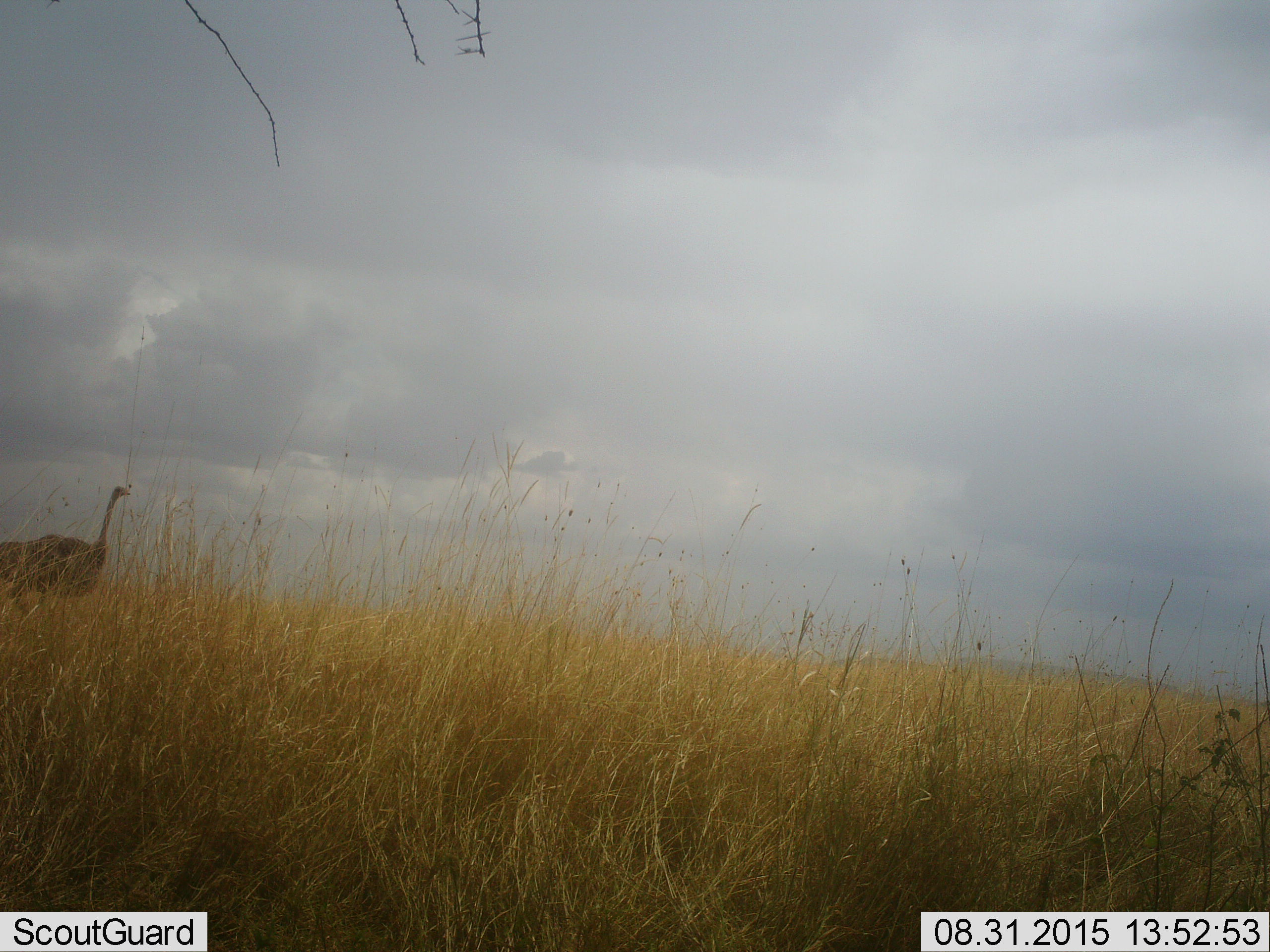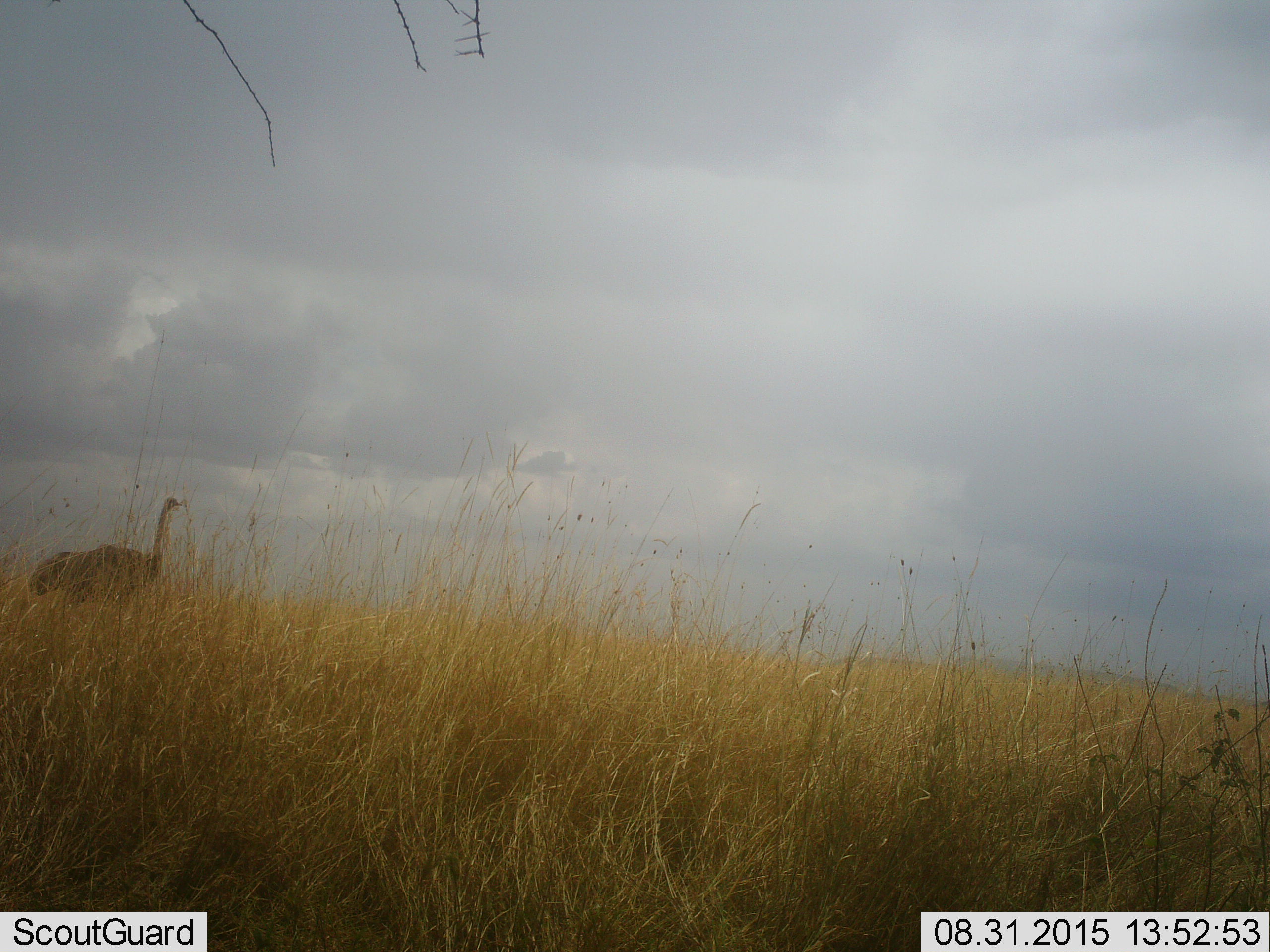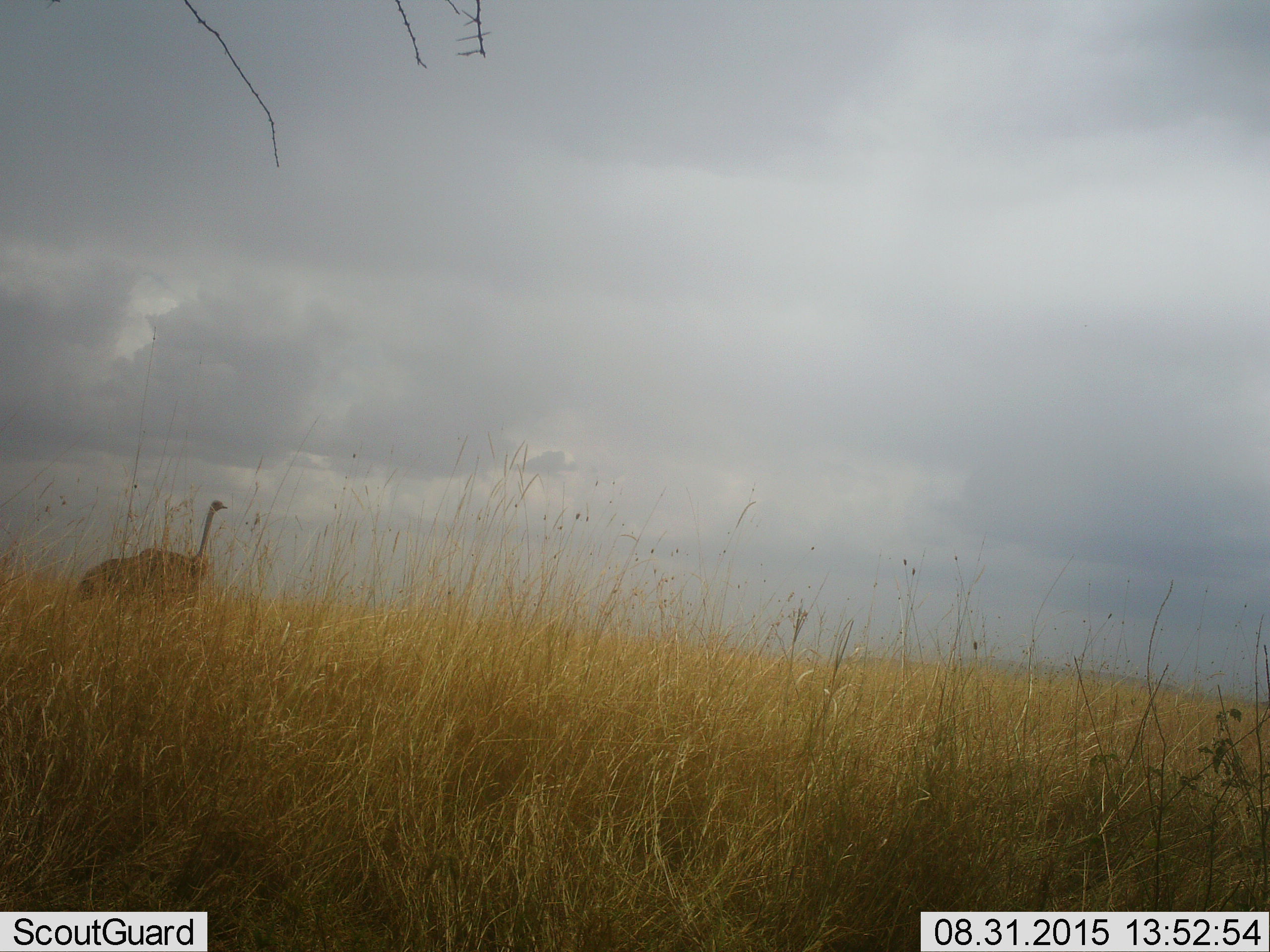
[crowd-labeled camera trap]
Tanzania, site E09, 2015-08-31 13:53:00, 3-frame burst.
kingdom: Animalia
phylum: Chordata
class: Aves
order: Struthioniformes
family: Struthionidae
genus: Struthio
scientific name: Struthio camelus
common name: ostrich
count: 1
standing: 10%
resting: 0%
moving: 95%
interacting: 0%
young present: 0%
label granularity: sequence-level